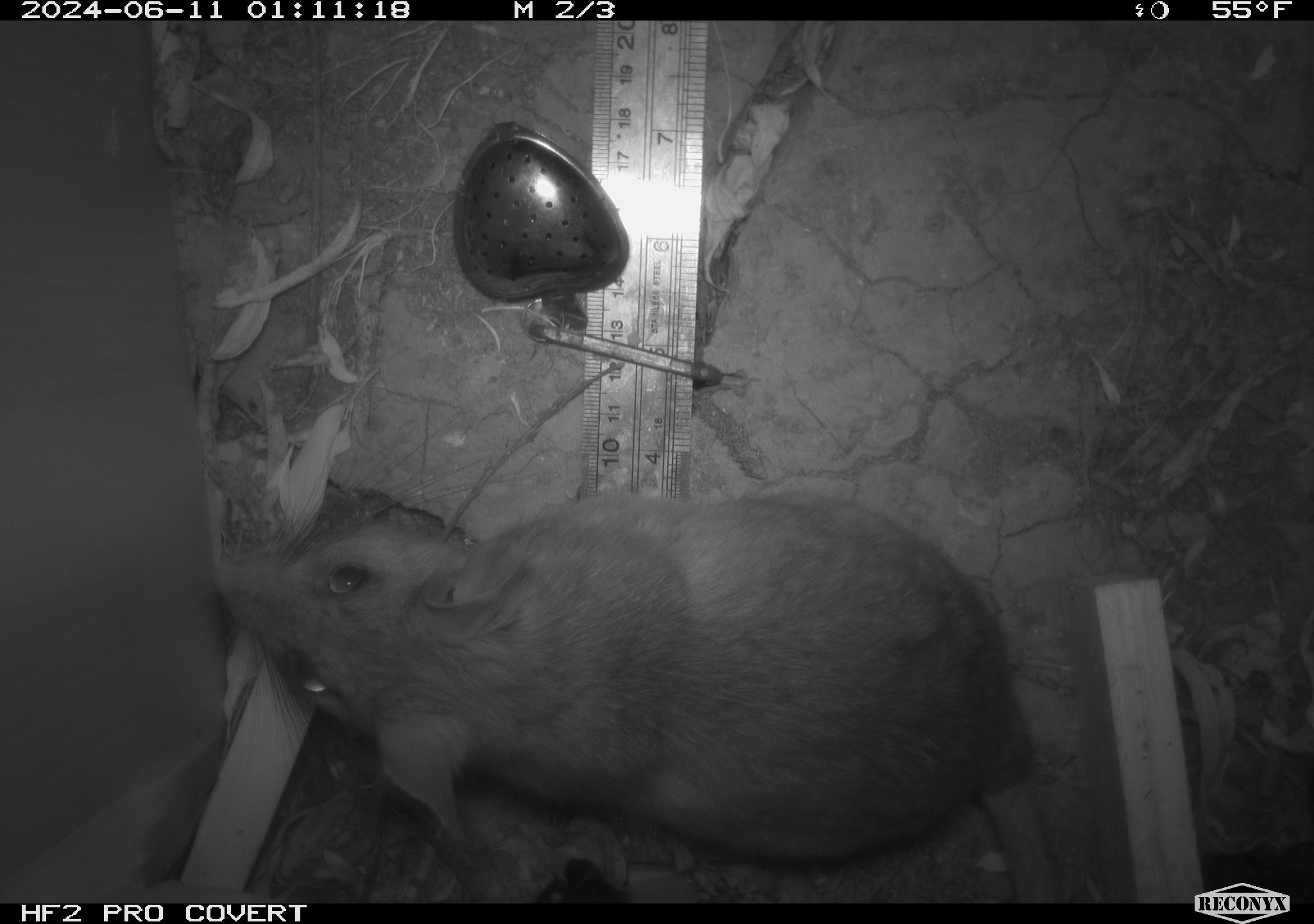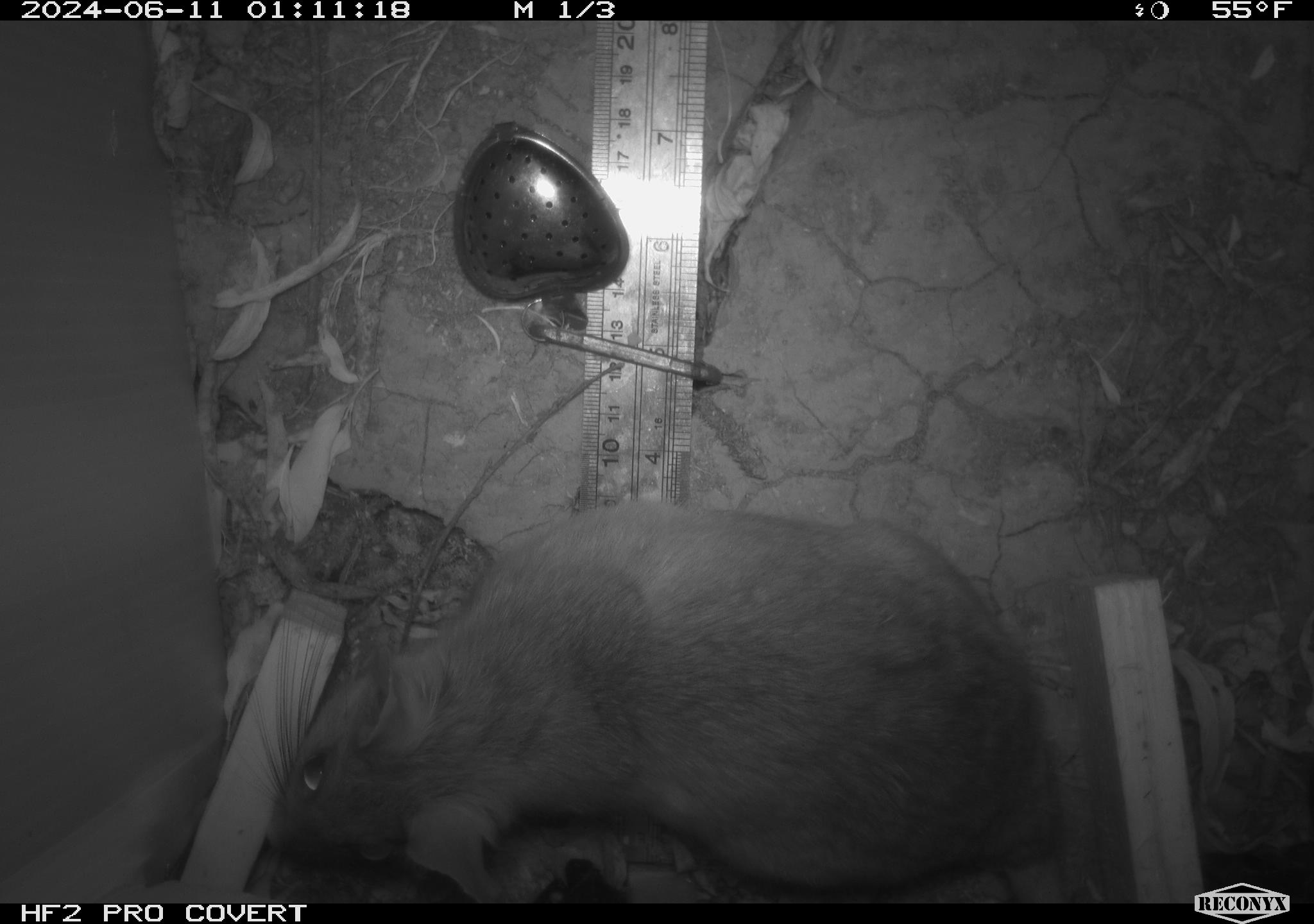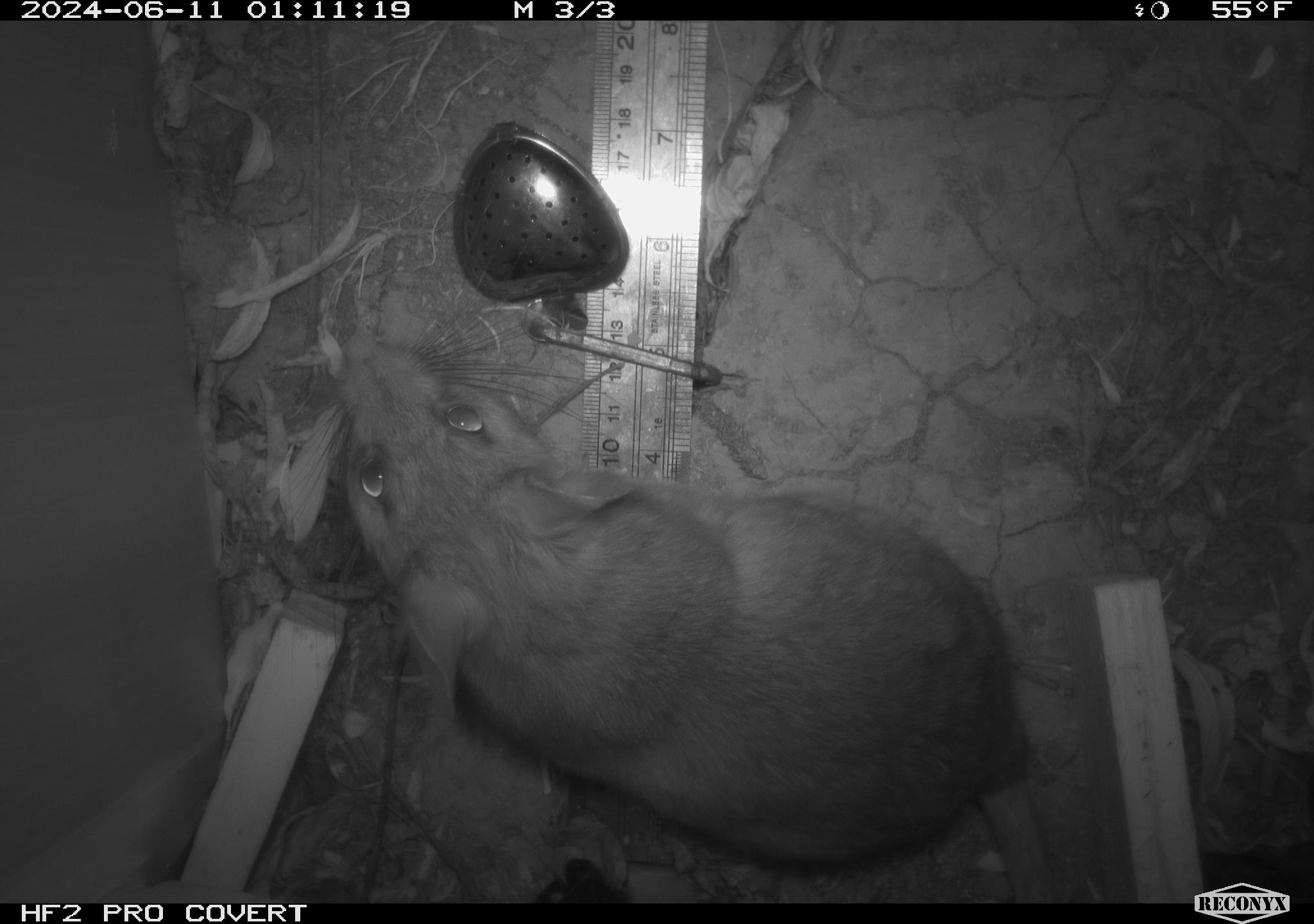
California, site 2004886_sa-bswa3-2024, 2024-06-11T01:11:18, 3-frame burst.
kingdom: Animalia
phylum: Chordata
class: Mammalia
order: Rodentia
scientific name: Rodentia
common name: woodrat or rat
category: woodrat or rat species